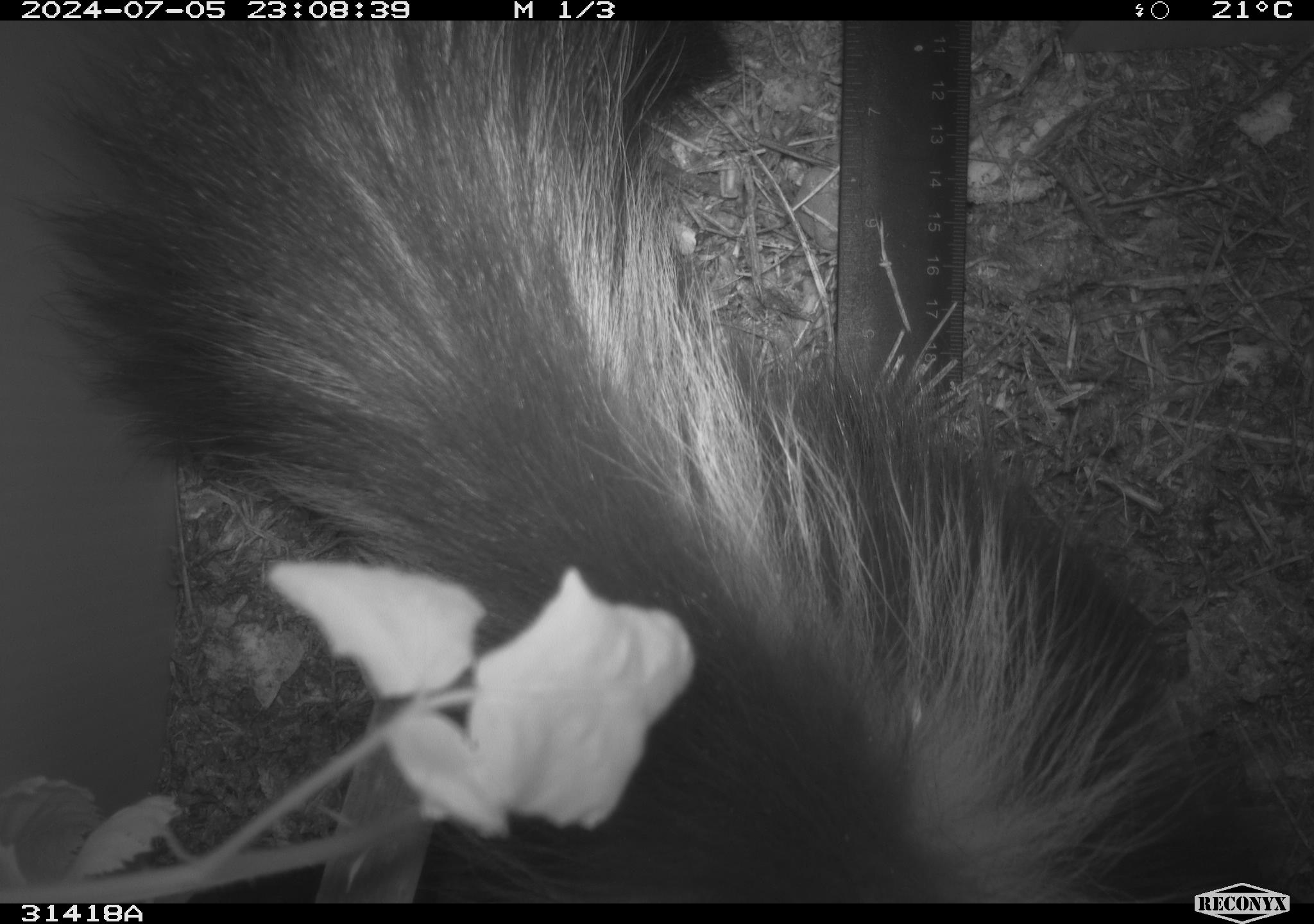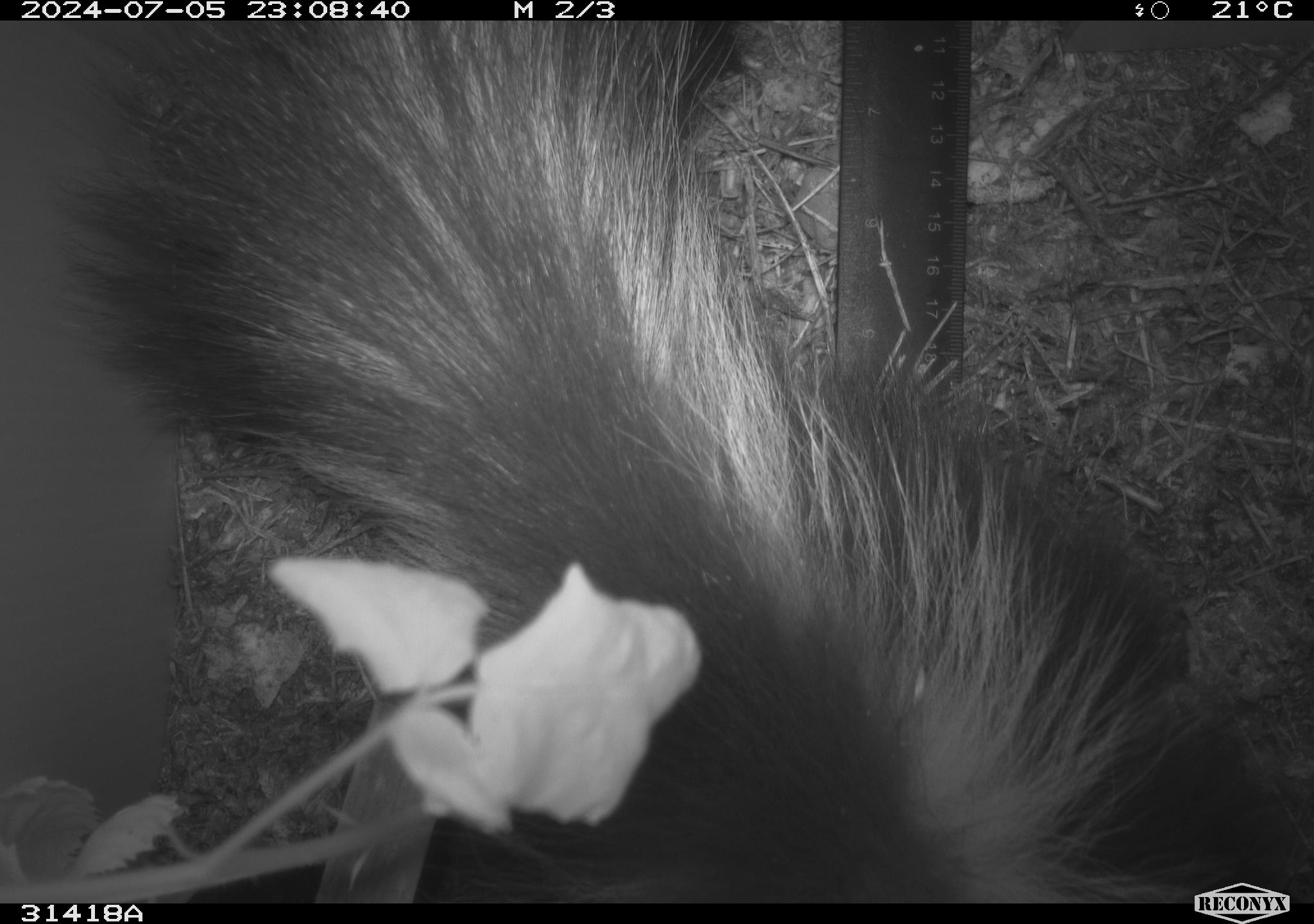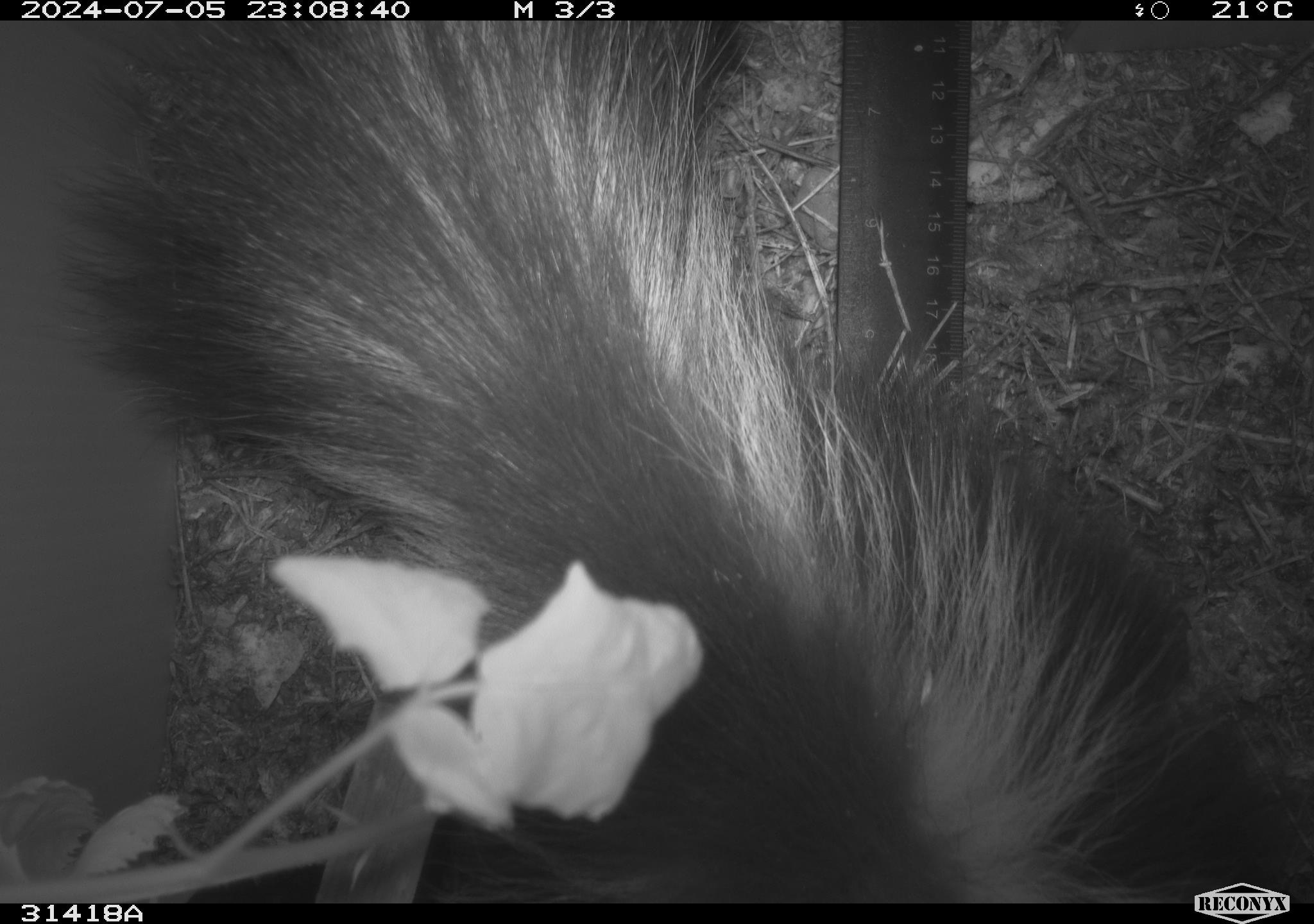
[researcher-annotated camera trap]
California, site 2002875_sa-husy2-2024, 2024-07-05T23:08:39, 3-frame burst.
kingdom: Animalia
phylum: Chordata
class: Mammalia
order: Carnivora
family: Mephitidae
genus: Mephitis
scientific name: Mephitis mephitis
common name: striped skunk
Striped skunk (Mephitis mephitis).